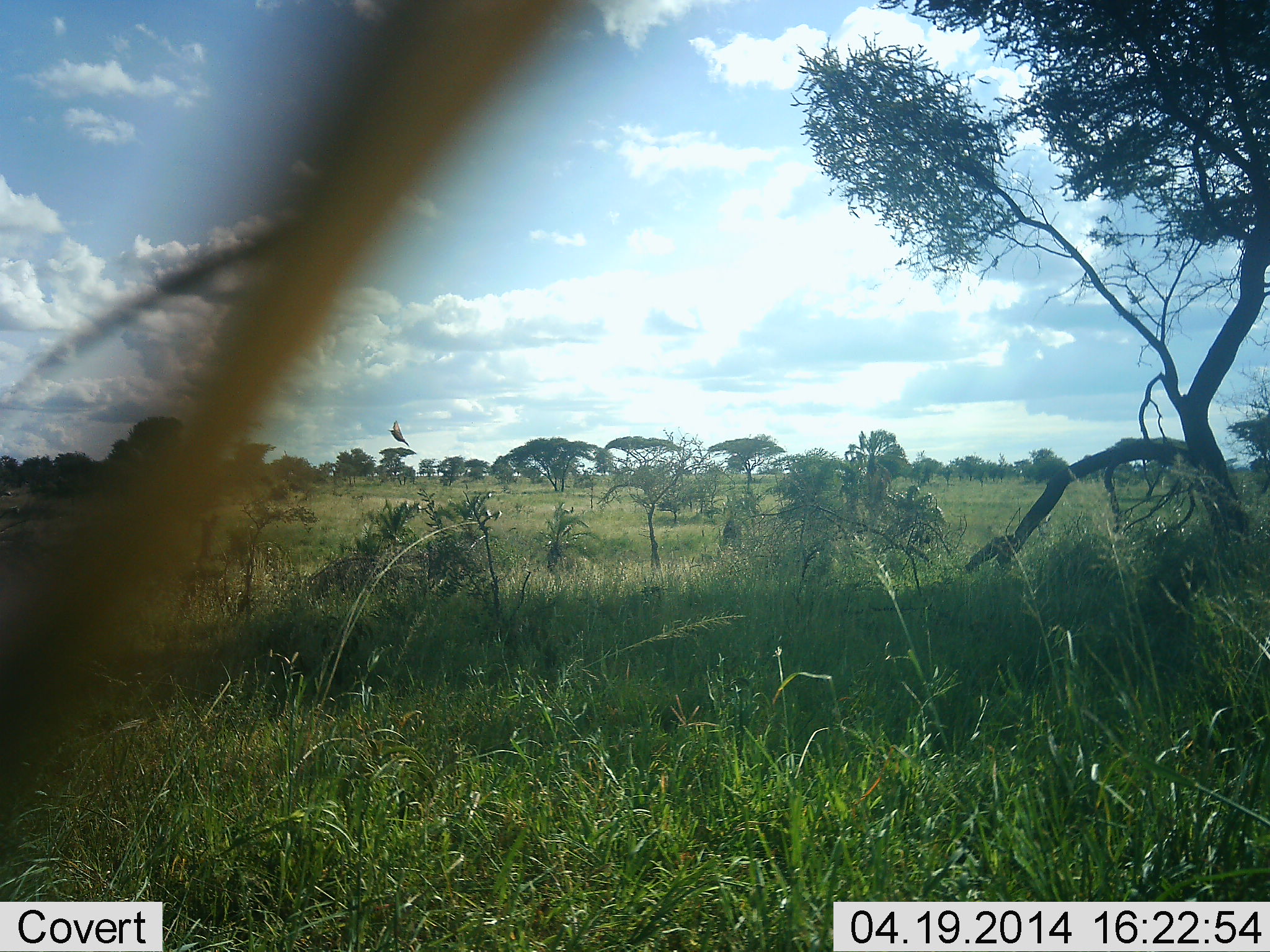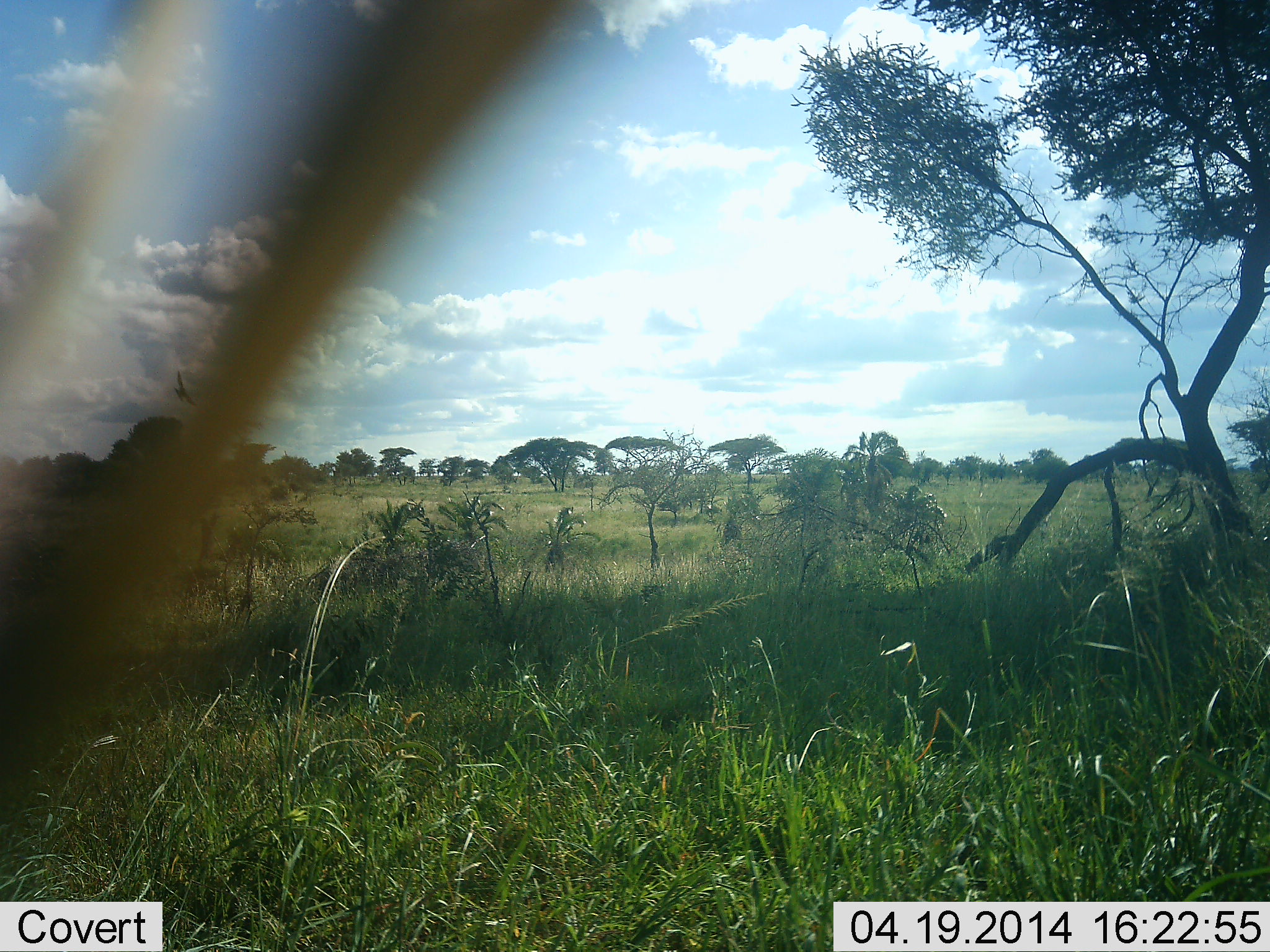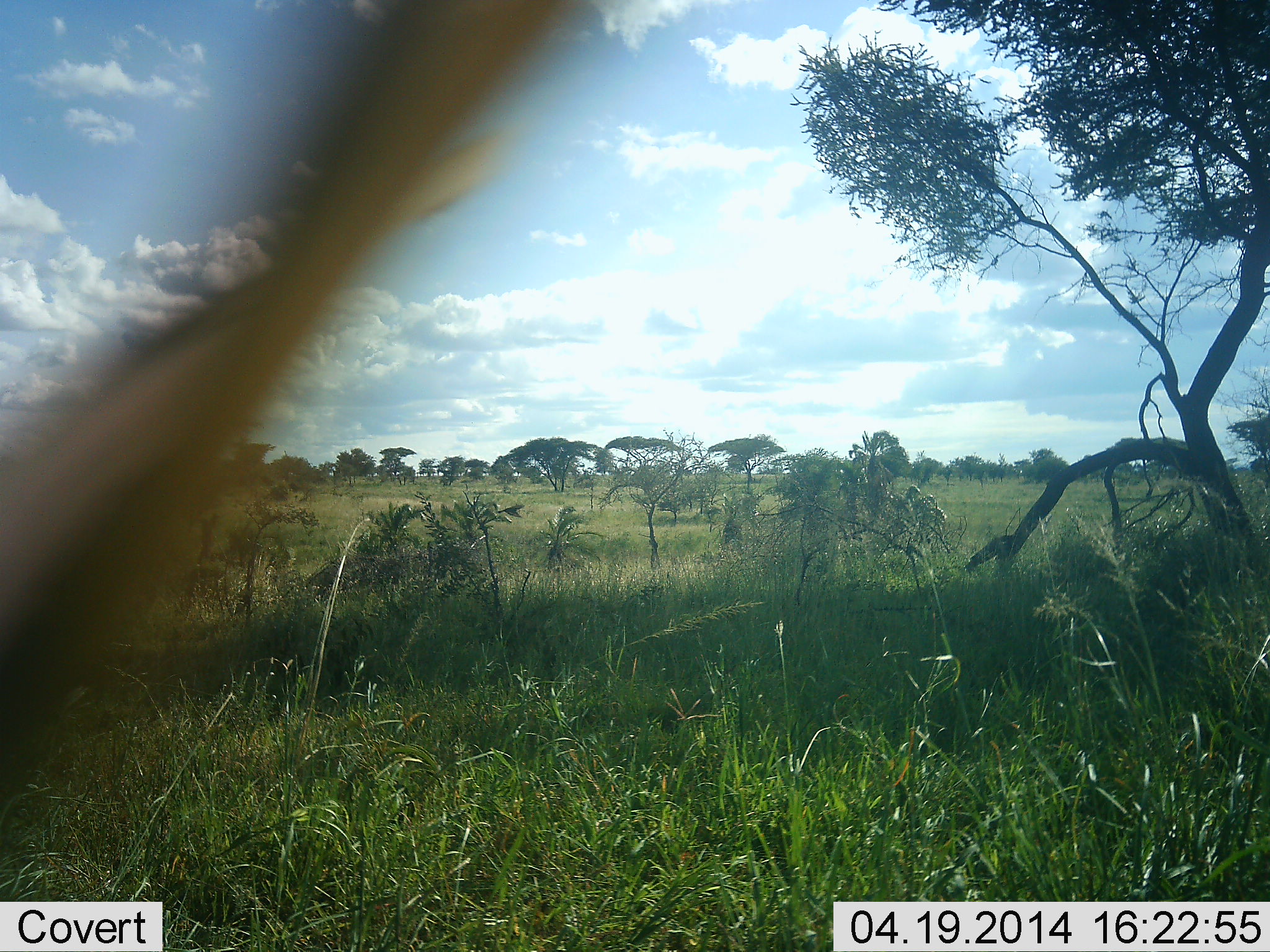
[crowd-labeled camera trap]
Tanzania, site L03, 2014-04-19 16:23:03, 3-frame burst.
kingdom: Animalia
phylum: Chordata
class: Aves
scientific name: Aves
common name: bird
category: otherbird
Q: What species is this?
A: Otherbird (bird) (Aves).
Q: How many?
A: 1.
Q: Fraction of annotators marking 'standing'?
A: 0%.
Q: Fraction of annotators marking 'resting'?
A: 0%.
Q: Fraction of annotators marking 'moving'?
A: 100%.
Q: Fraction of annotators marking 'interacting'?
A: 0%.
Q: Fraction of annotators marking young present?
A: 0%.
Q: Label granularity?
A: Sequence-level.